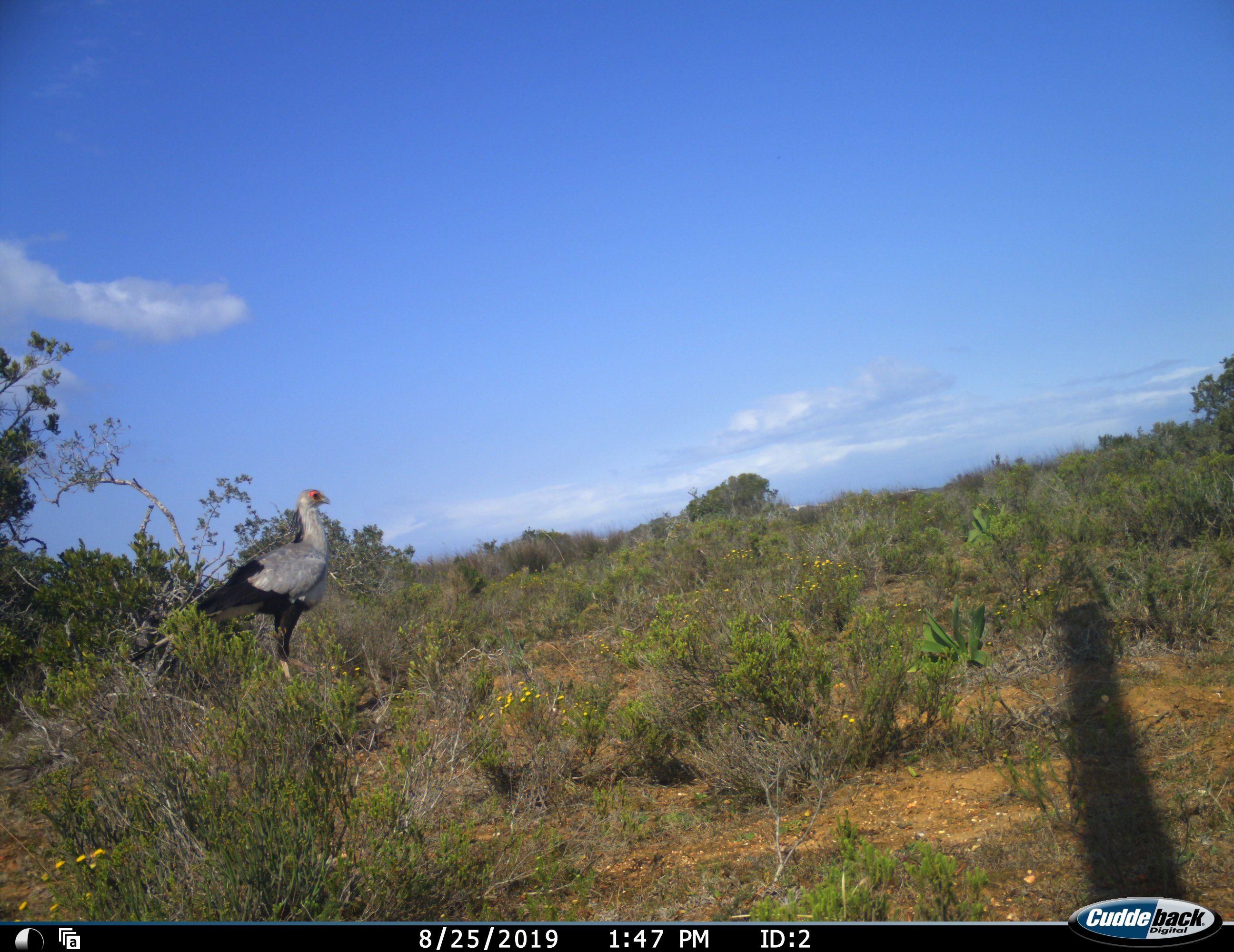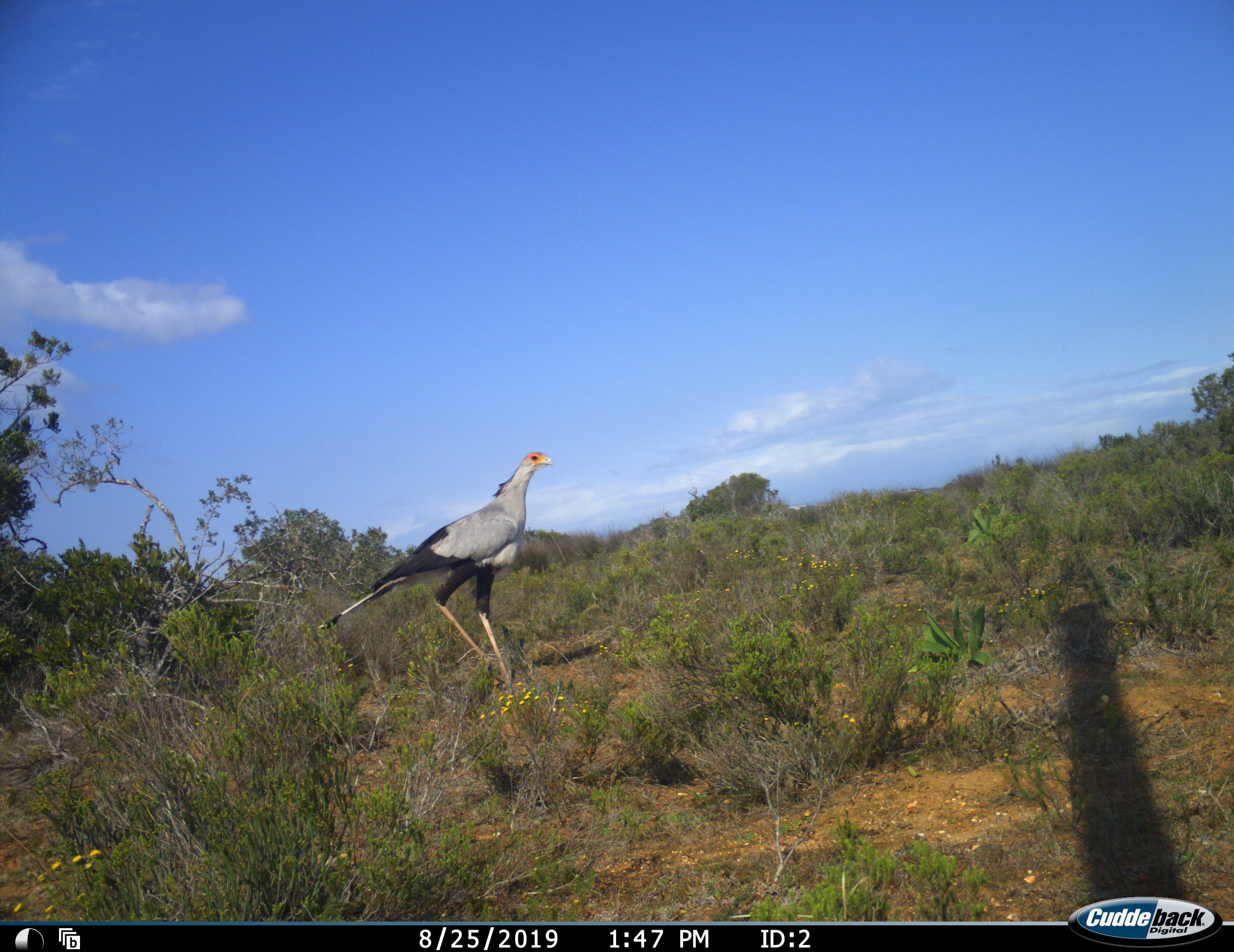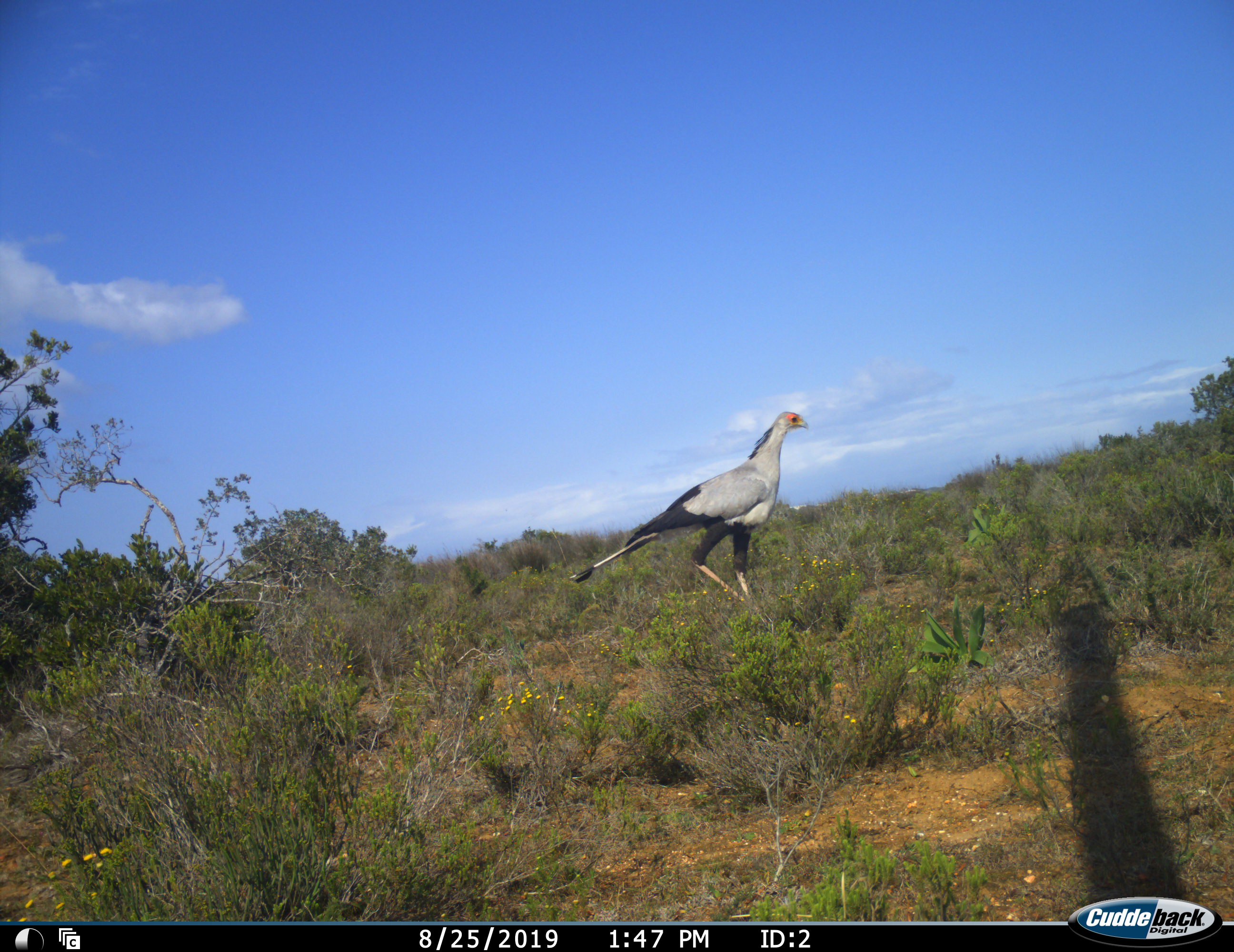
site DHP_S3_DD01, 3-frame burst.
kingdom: Animalia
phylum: Chordata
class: Aves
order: Accipitriformes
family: Sagittariidae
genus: Sagittarius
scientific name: Sagittarius serpentarius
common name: secretarybird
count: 1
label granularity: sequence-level